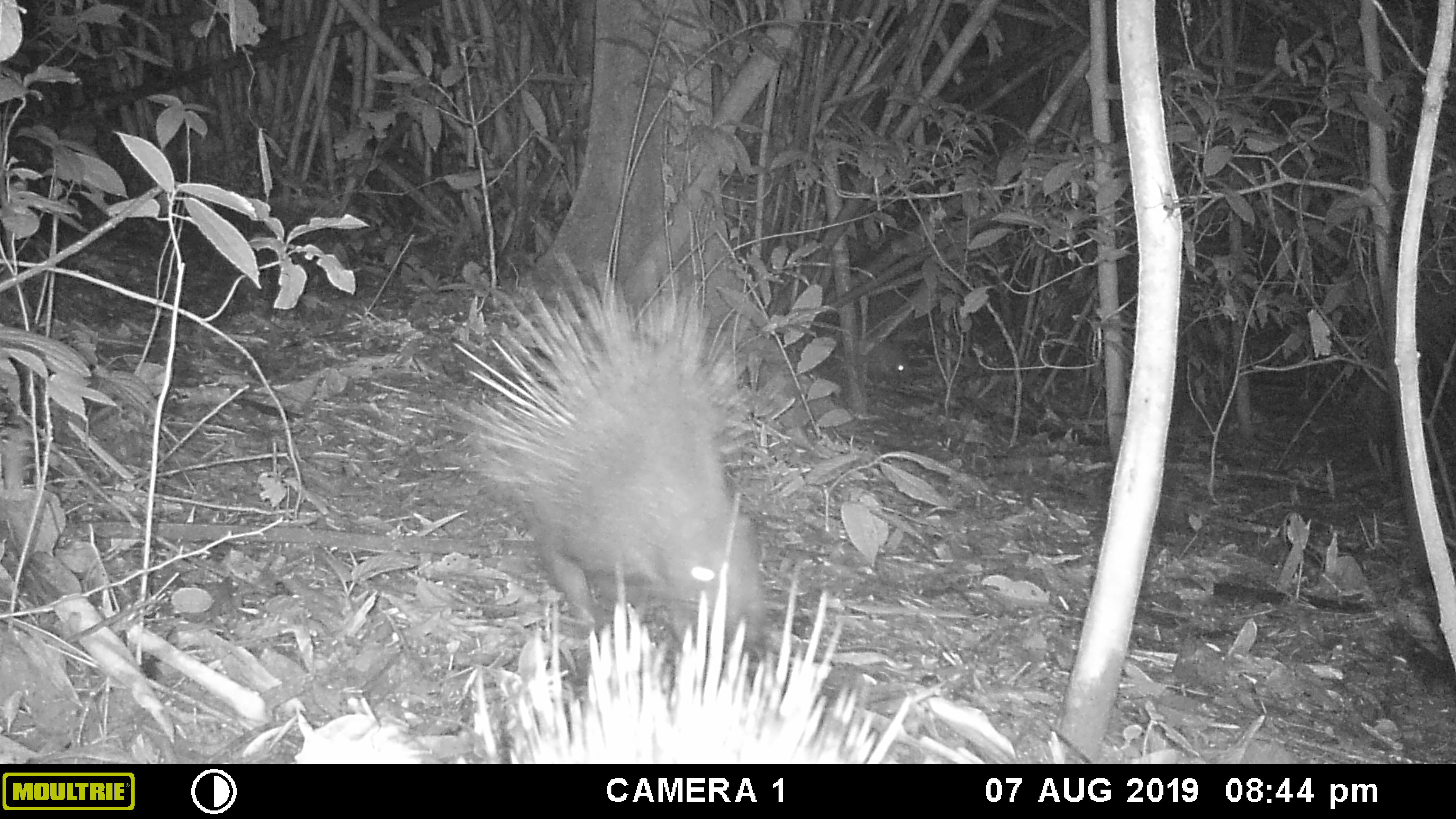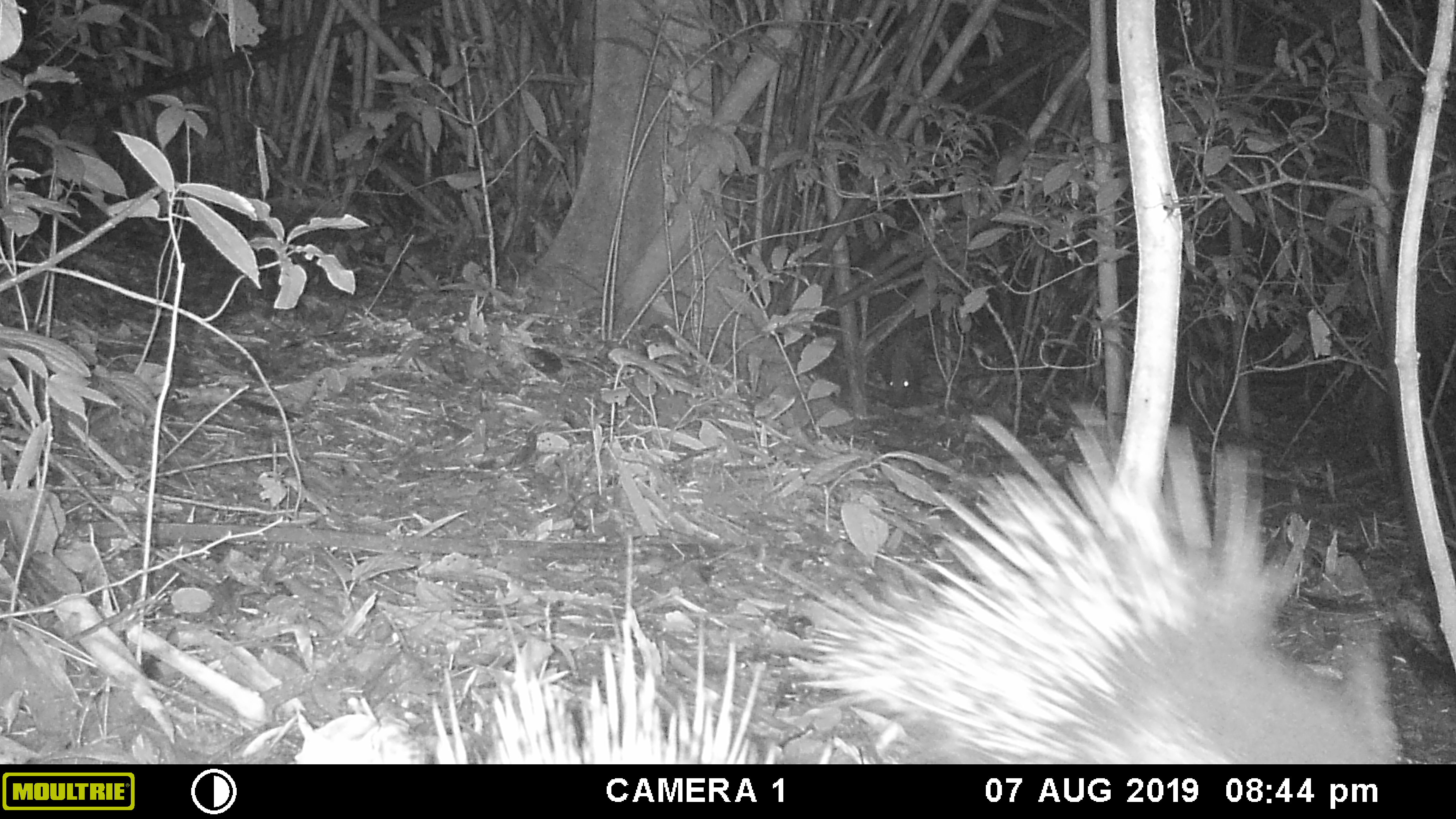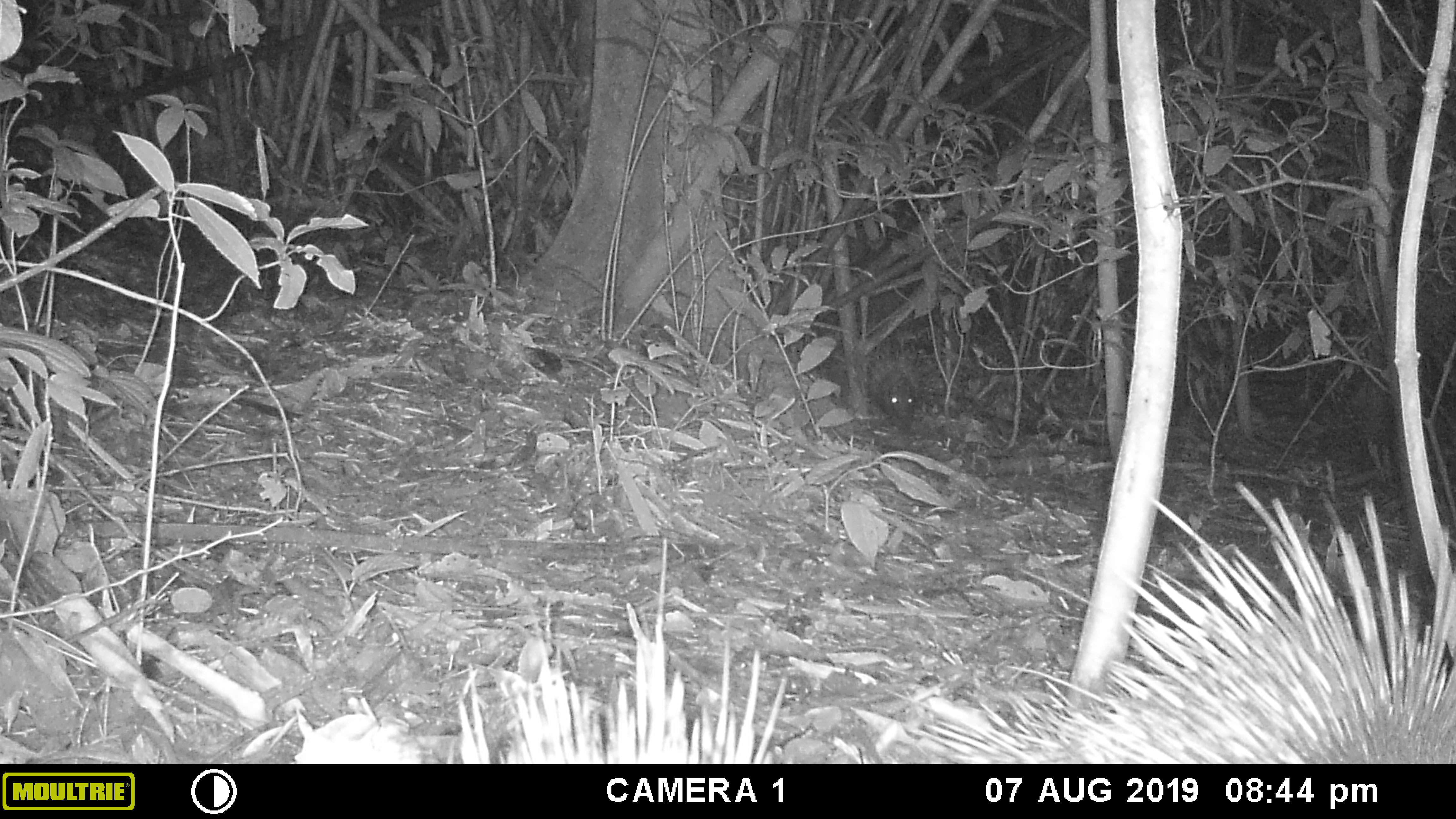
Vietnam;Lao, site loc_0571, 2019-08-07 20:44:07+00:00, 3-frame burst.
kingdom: Animalia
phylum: Chordata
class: Mammalia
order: Rodentia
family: Hystricidae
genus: Hystrix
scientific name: Hystrix brachyura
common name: malayan porcupine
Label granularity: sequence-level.